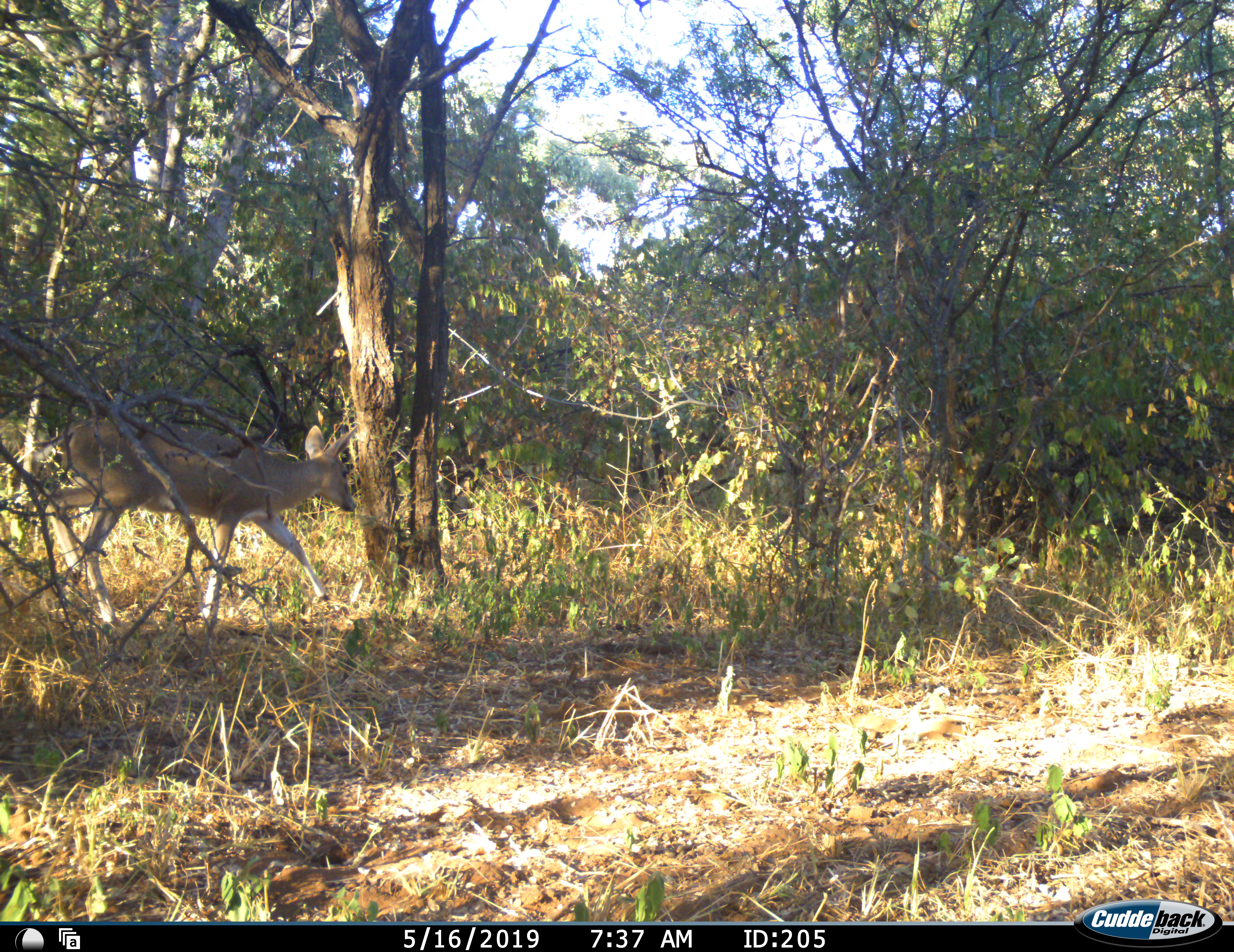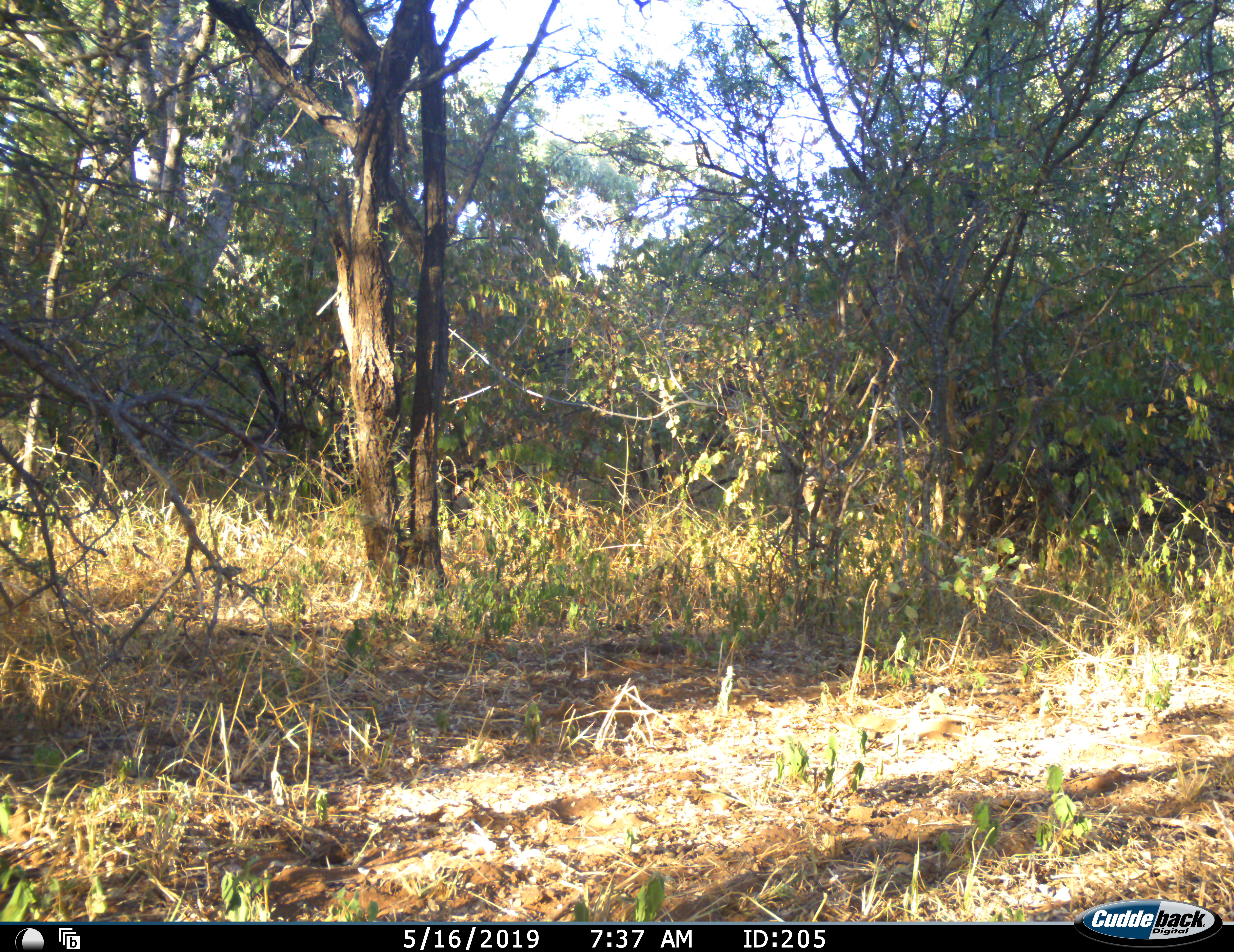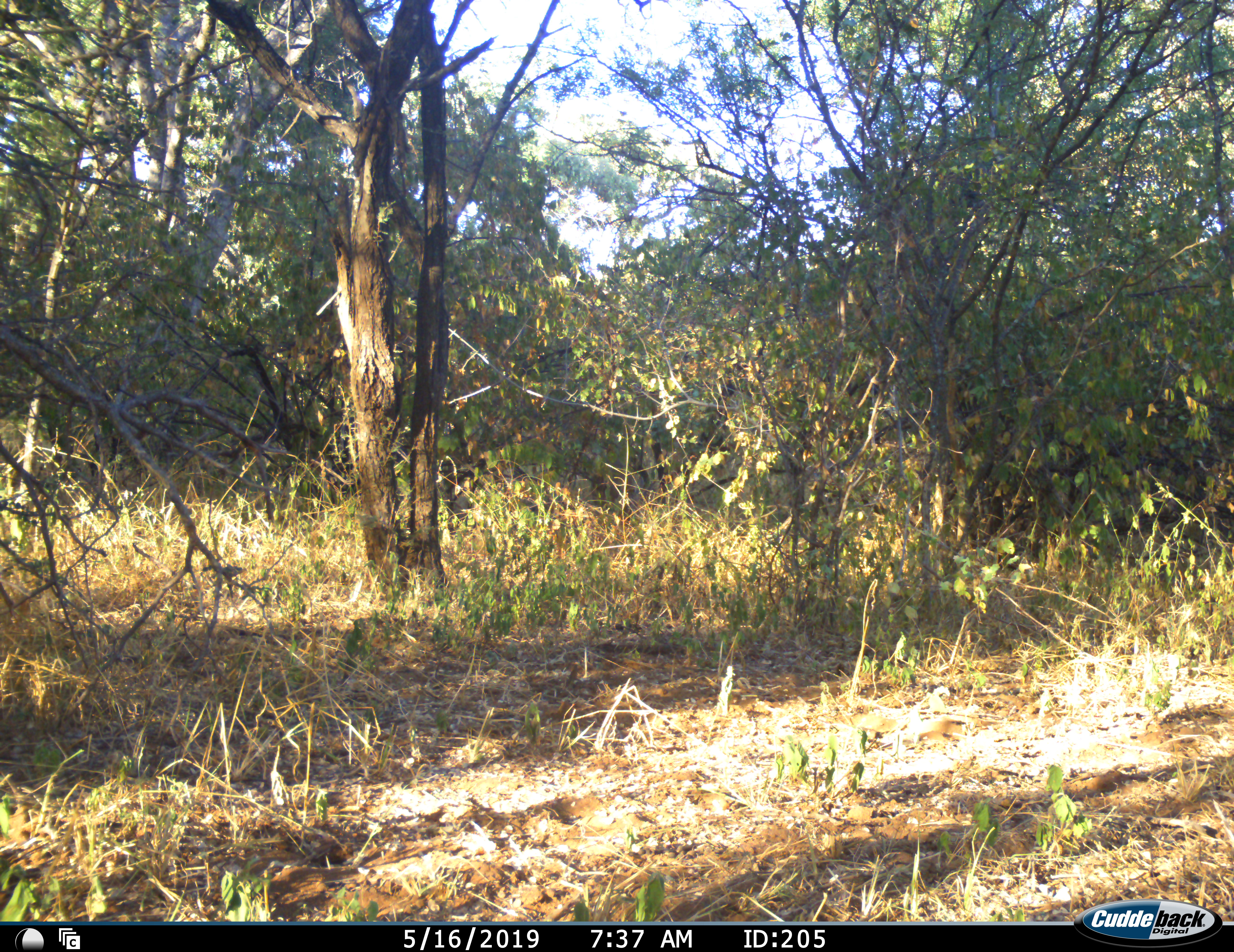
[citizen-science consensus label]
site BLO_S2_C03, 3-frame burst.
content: unidentified animal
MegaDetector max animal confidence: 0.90